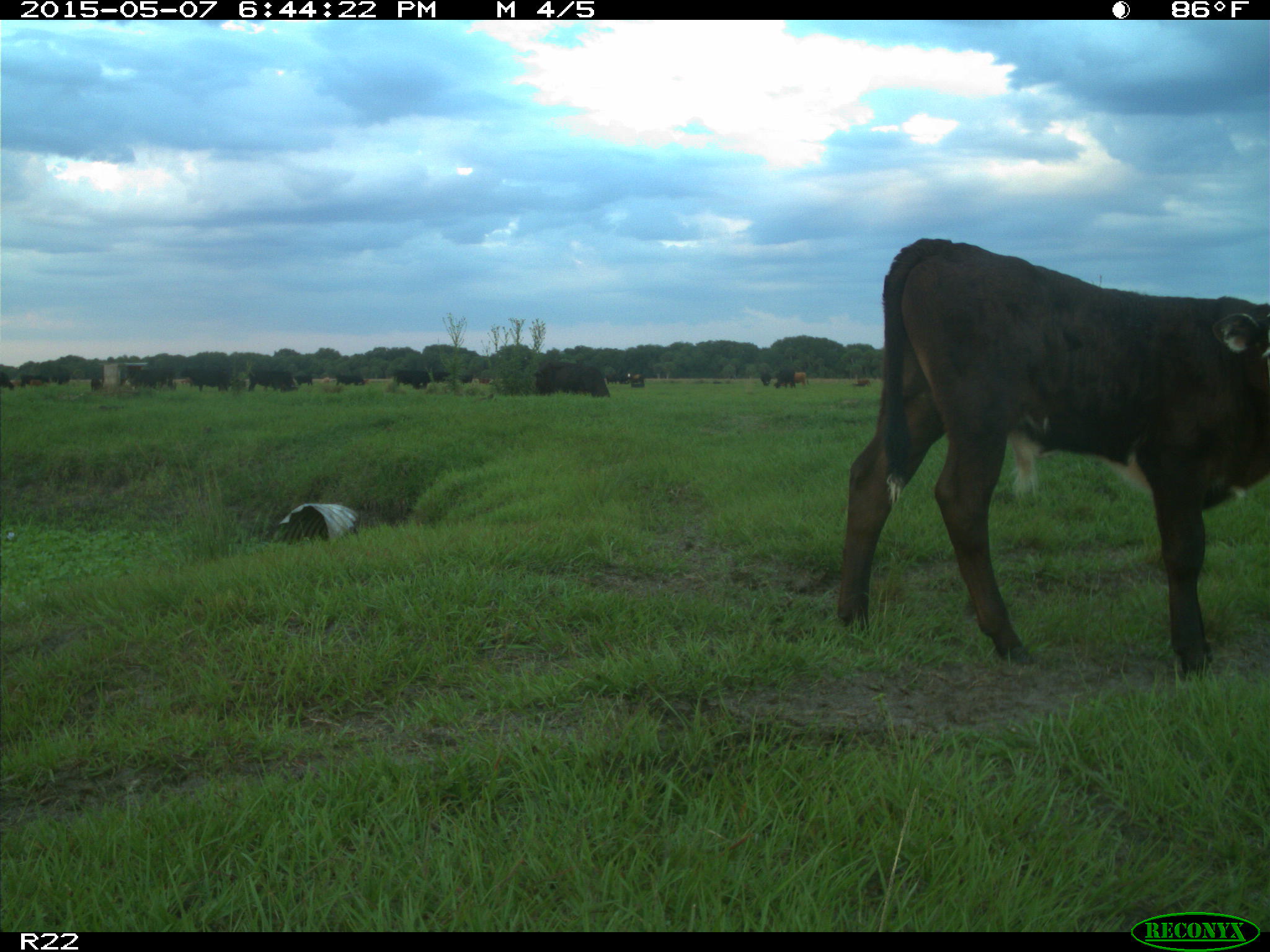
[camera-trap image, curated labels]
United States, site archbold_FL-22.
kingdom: Animalia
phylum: Chordata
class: Mammalia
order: Artiodactyla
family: Bovidae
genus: Bos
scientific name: Bos taurus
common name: domestic cow